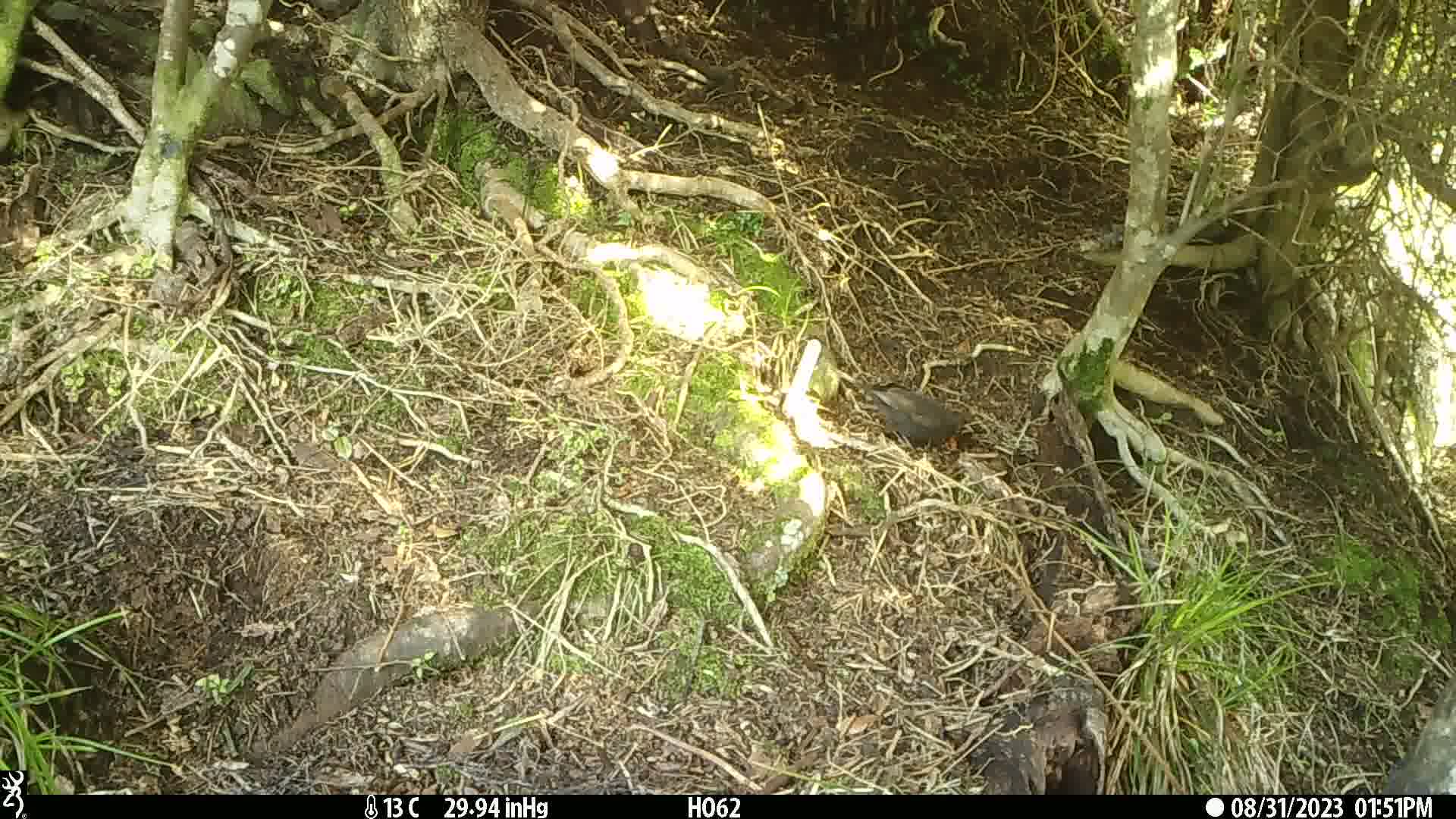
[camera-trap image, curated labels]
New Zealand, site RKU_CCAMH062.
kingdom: Animalia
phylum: Chordata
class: Aves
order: Passeriformes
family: Turdidae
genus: Turdus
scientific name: Turdus merula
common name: eurasian blackbird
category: blackbird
Blackbird (eurasian blackbird) (Turdus merula).